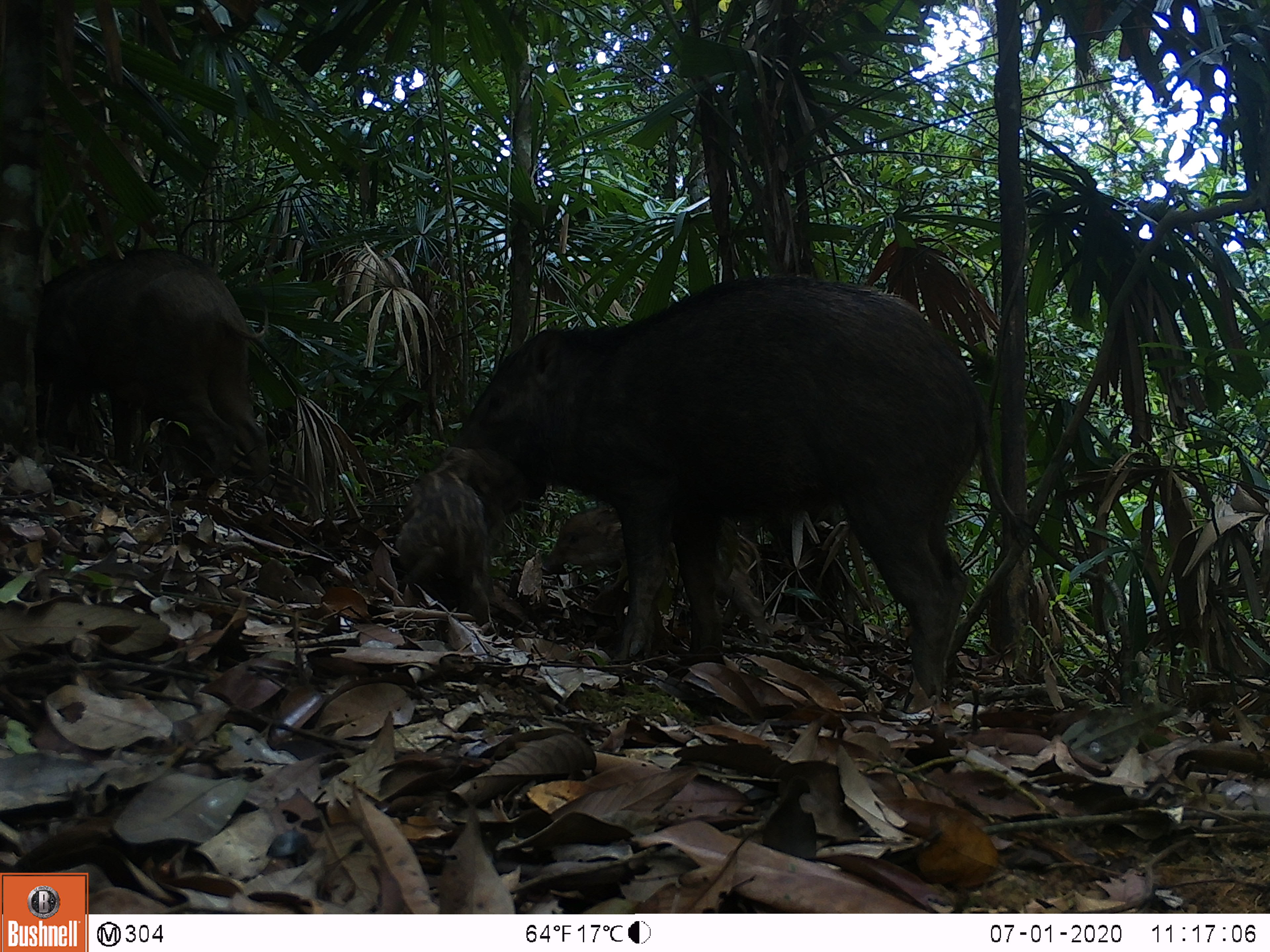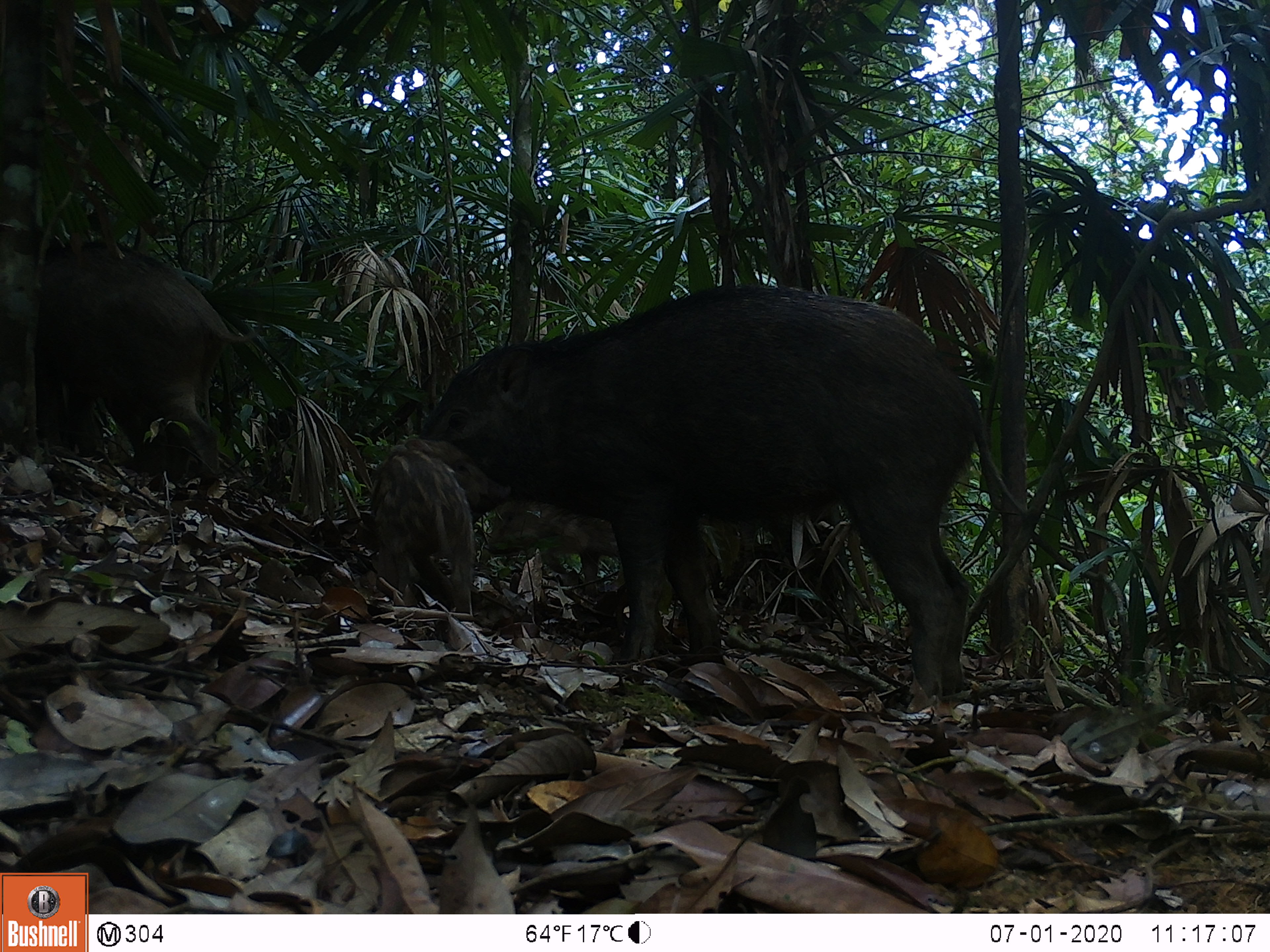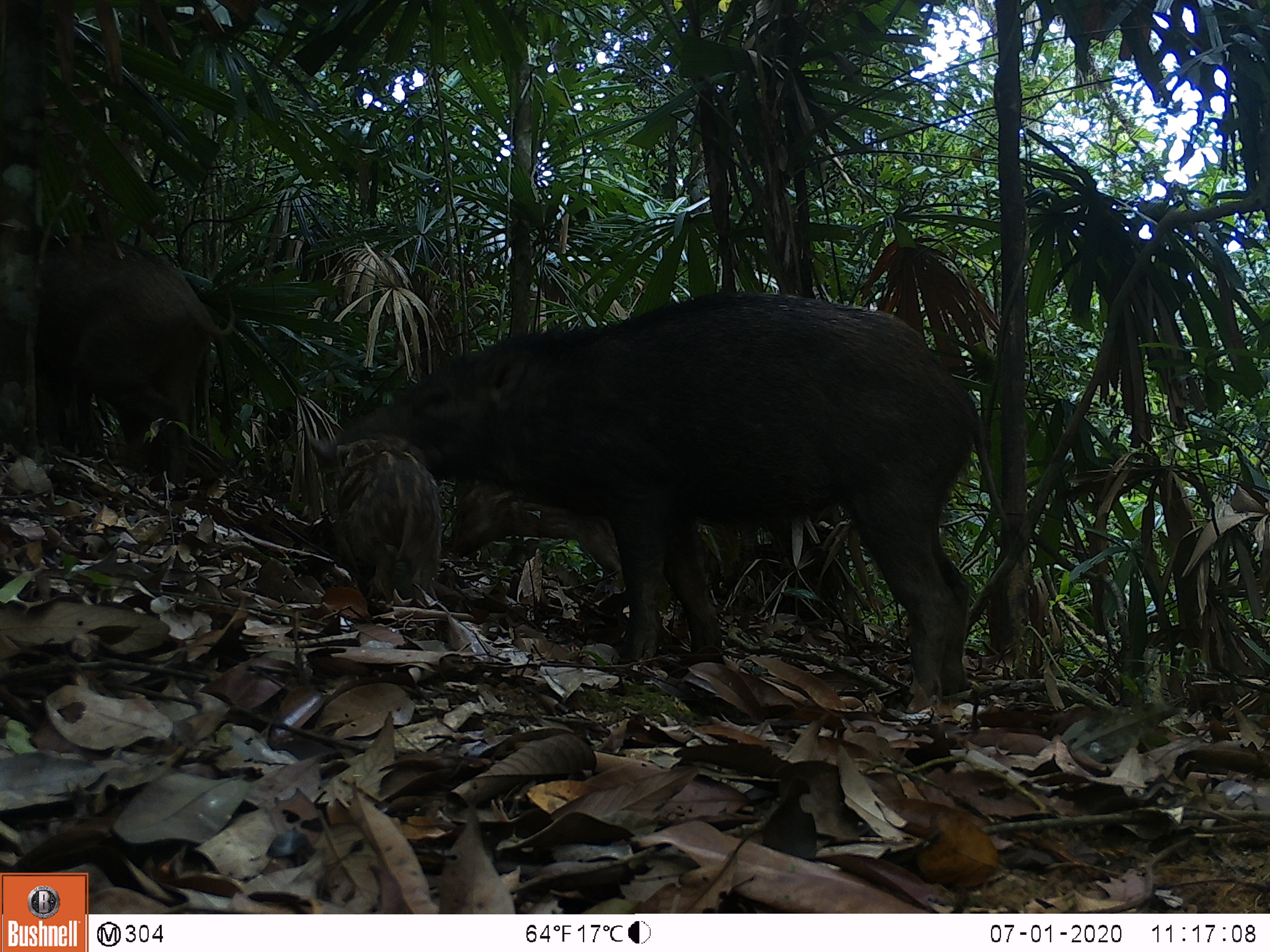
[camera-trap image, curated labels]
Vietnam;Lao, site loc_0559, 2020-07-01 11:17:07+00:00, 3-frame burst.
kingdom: Animalia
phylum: Chordata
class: Mammalia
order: Artiodactyla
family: Suidae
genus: Sus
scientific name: Sus scrofa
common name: eurasian wild pig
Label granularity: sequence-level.